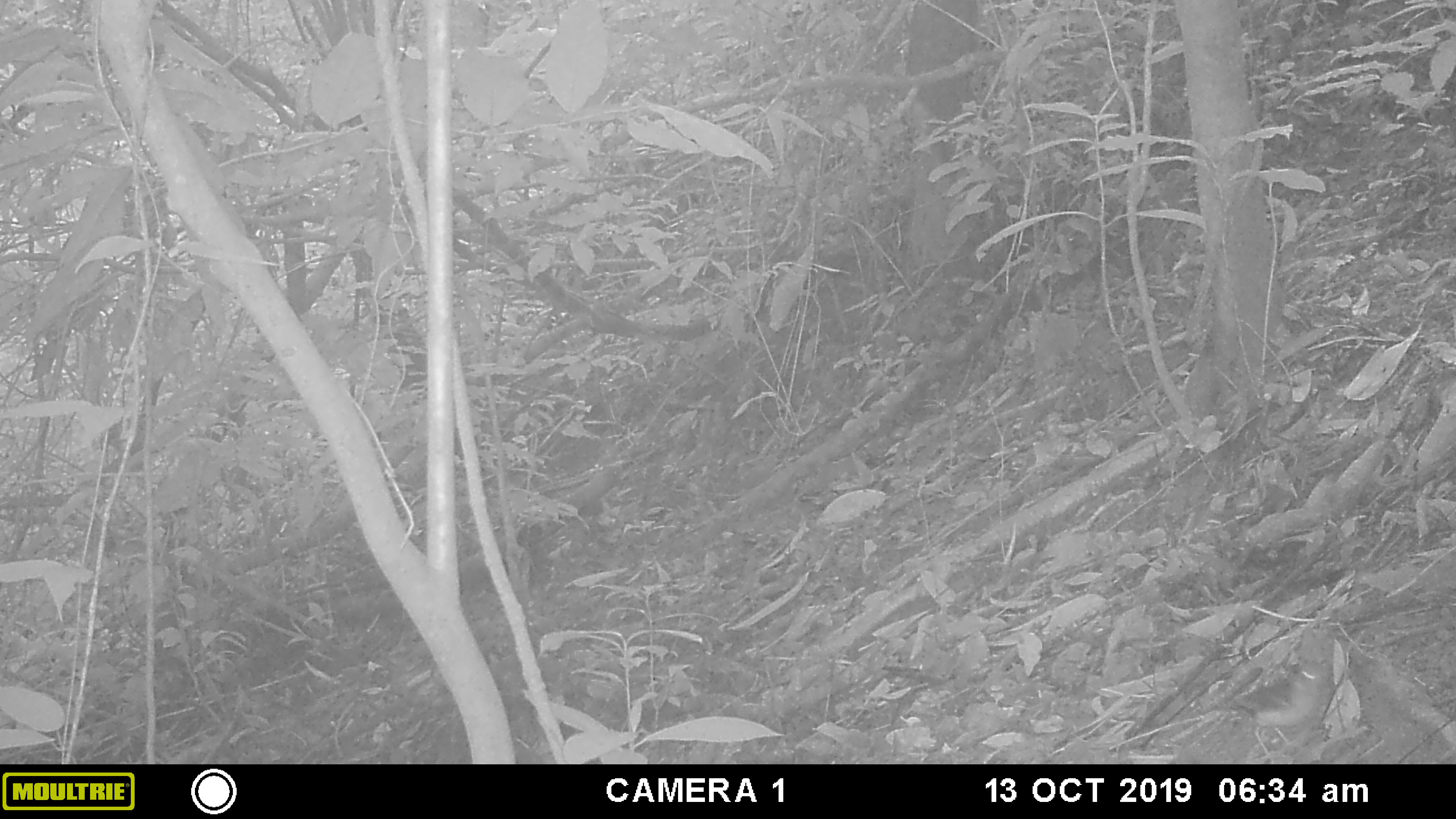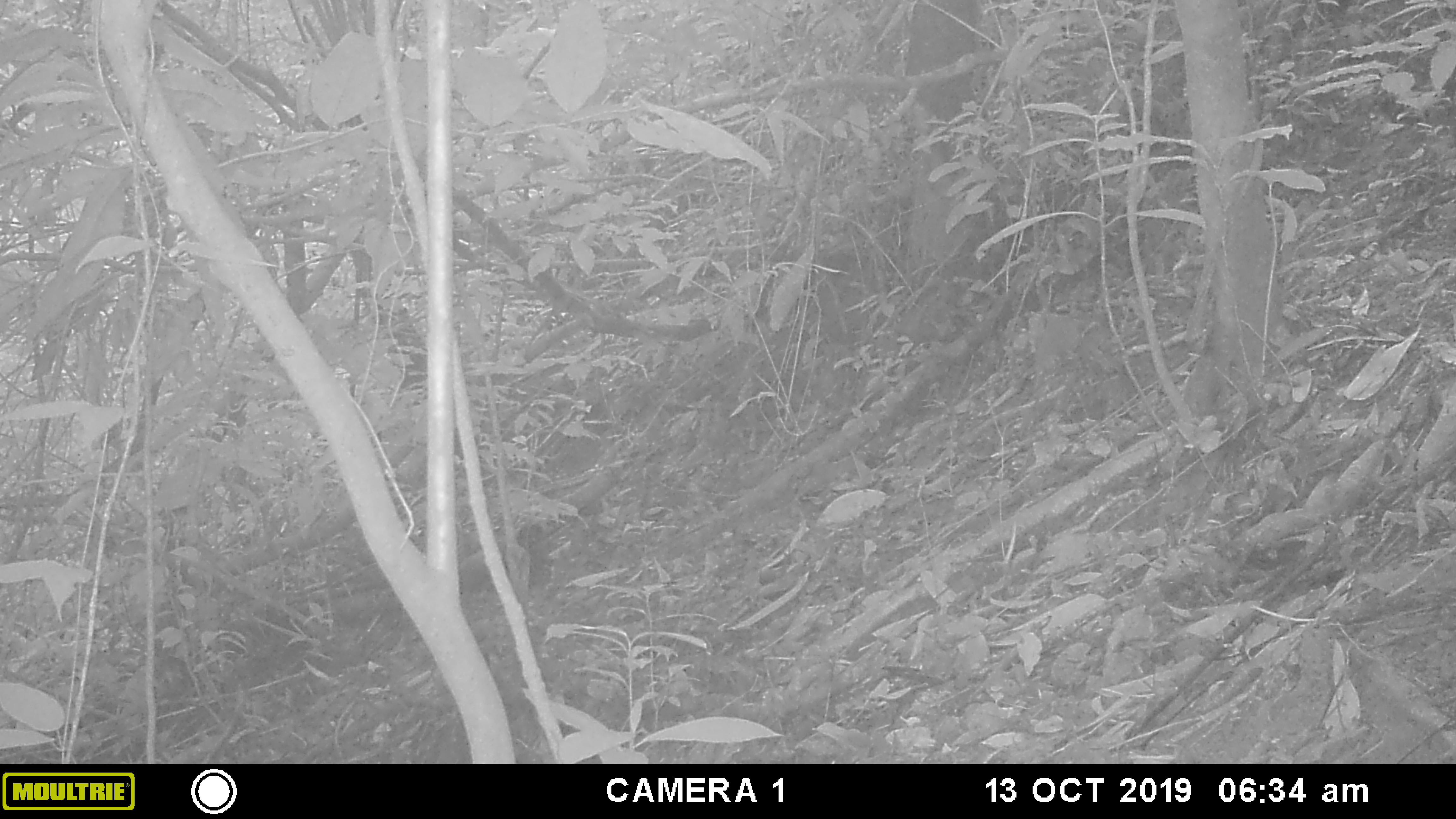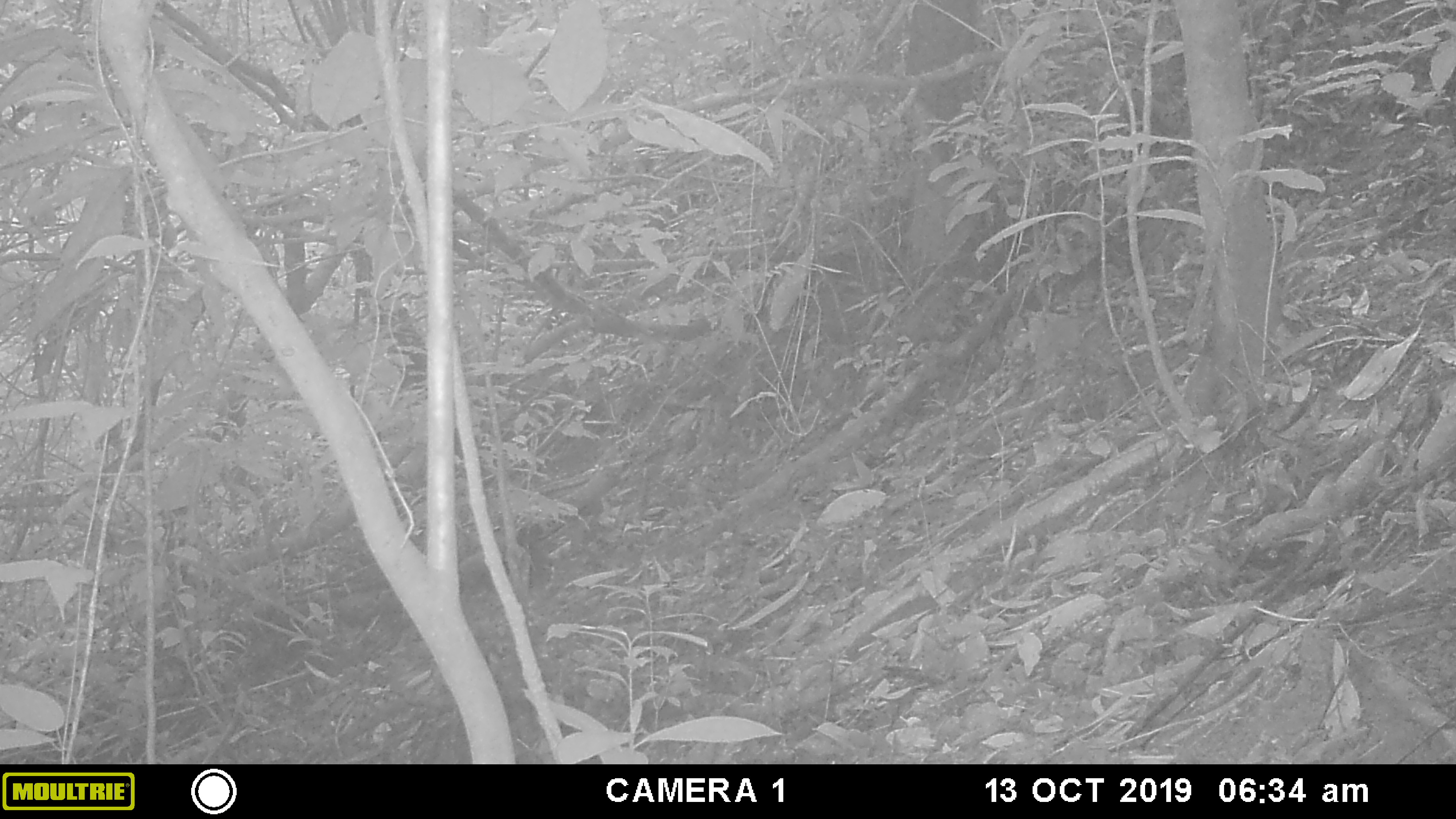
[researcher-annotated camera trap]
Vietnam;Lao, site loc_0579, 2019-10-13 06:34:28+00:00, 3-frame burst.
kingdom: Animalia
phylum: Chordata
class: Aves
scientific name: Aves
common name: bird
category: unidentified bird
Unidentified bird (bird) (Aves). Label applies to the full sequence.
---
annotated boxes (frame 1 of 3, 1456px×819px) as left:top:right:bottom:
unidentified bird: 1210:652:1342:764